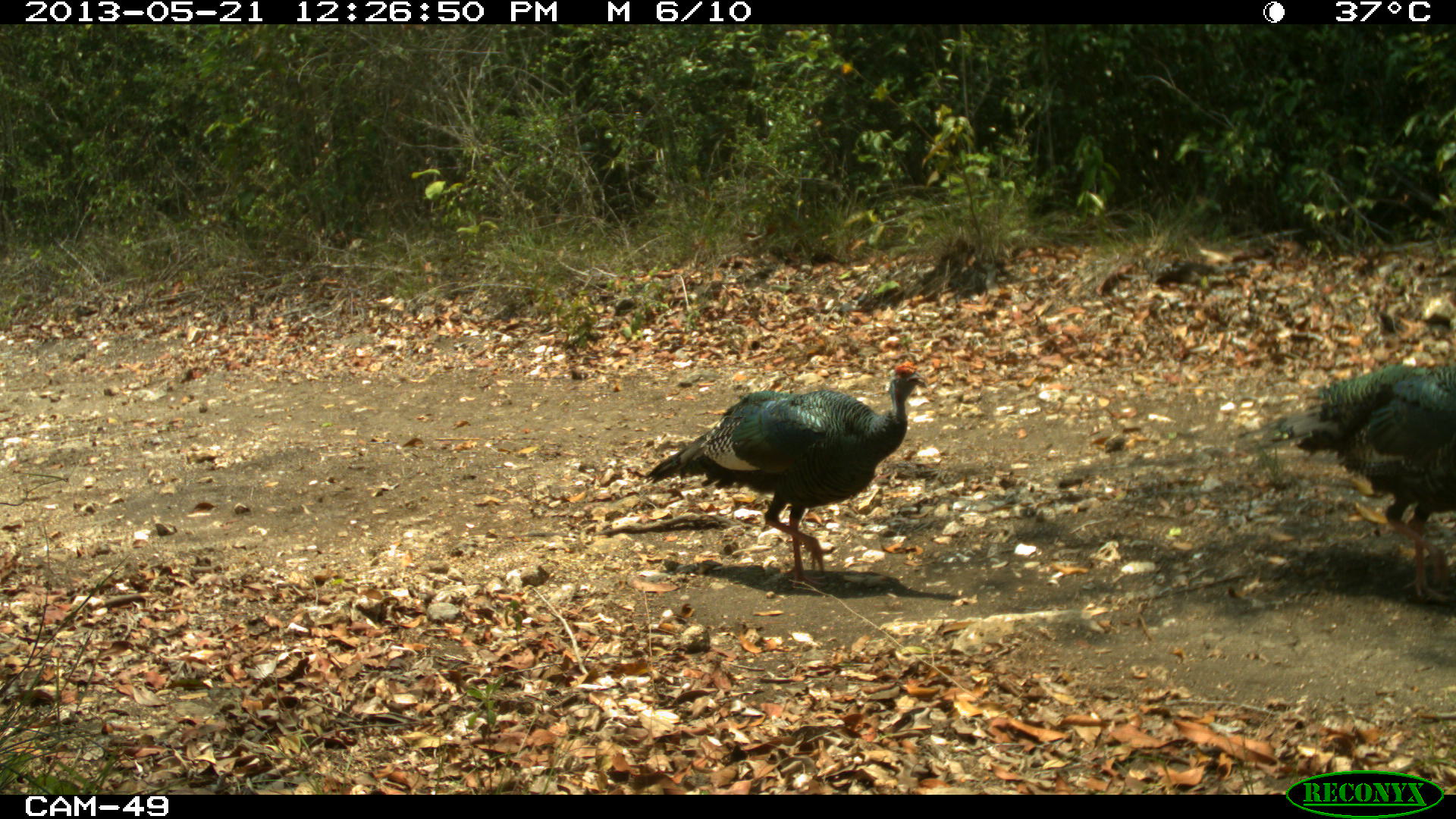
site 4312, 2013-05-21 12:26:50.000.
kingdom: Animalia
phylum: Chordata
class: Aves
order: Galliformes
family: Phasianidae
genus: Meleagris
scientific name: Meleagris ocellata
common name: ocellated turkey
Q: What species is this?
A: Meleagris ocellata (ocellated turkey).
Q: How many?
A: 3.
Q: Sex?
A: Male.